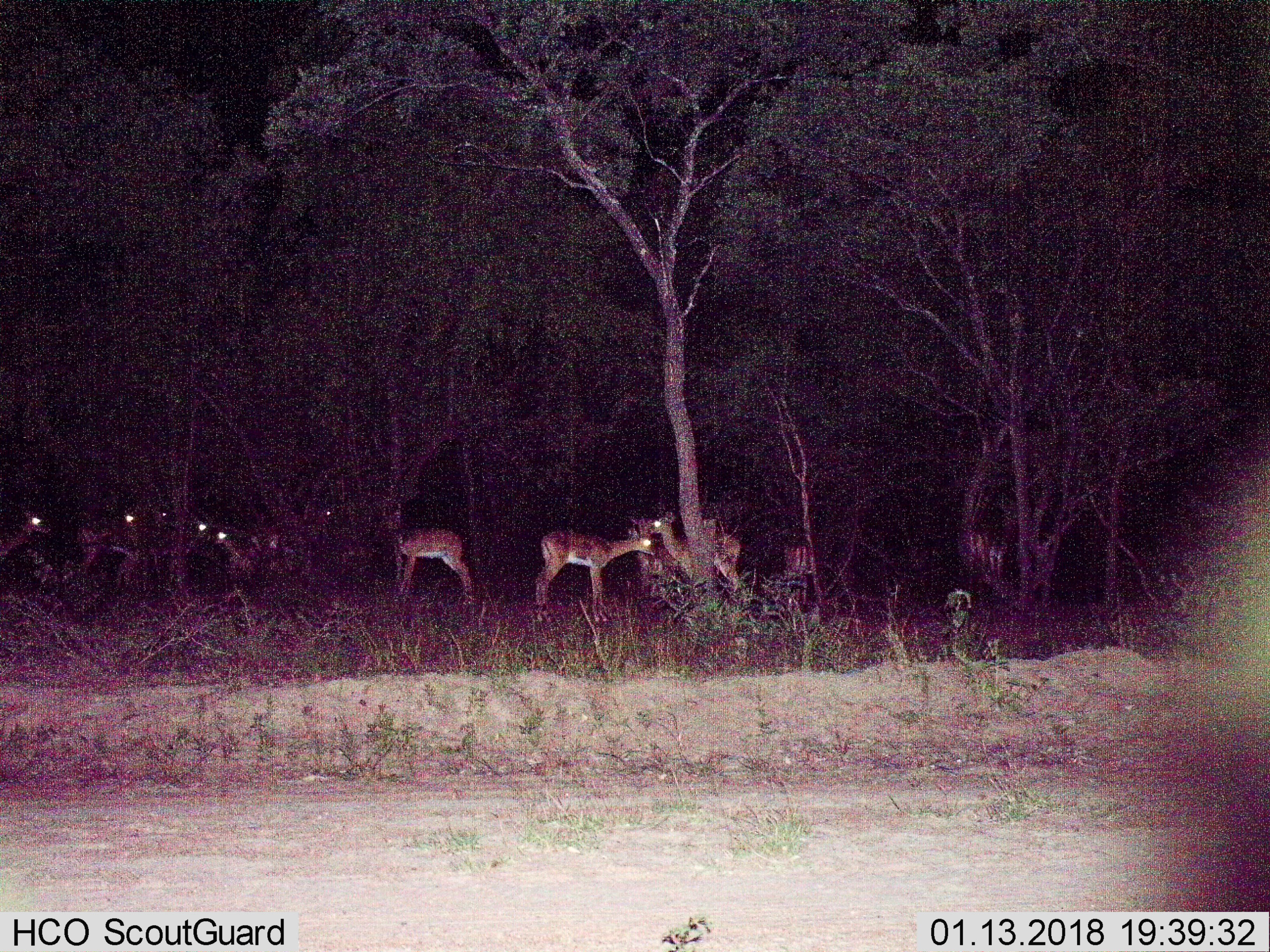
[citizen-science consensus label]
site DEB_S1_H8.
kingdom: Animalia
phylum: Chordata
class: Mammalia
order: Artiodactyla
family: Bovidae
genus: Aepyceros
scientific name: Aepyceros melampus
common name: impala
Impala (Aepyceros melampus), count 11-50. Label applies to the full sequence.